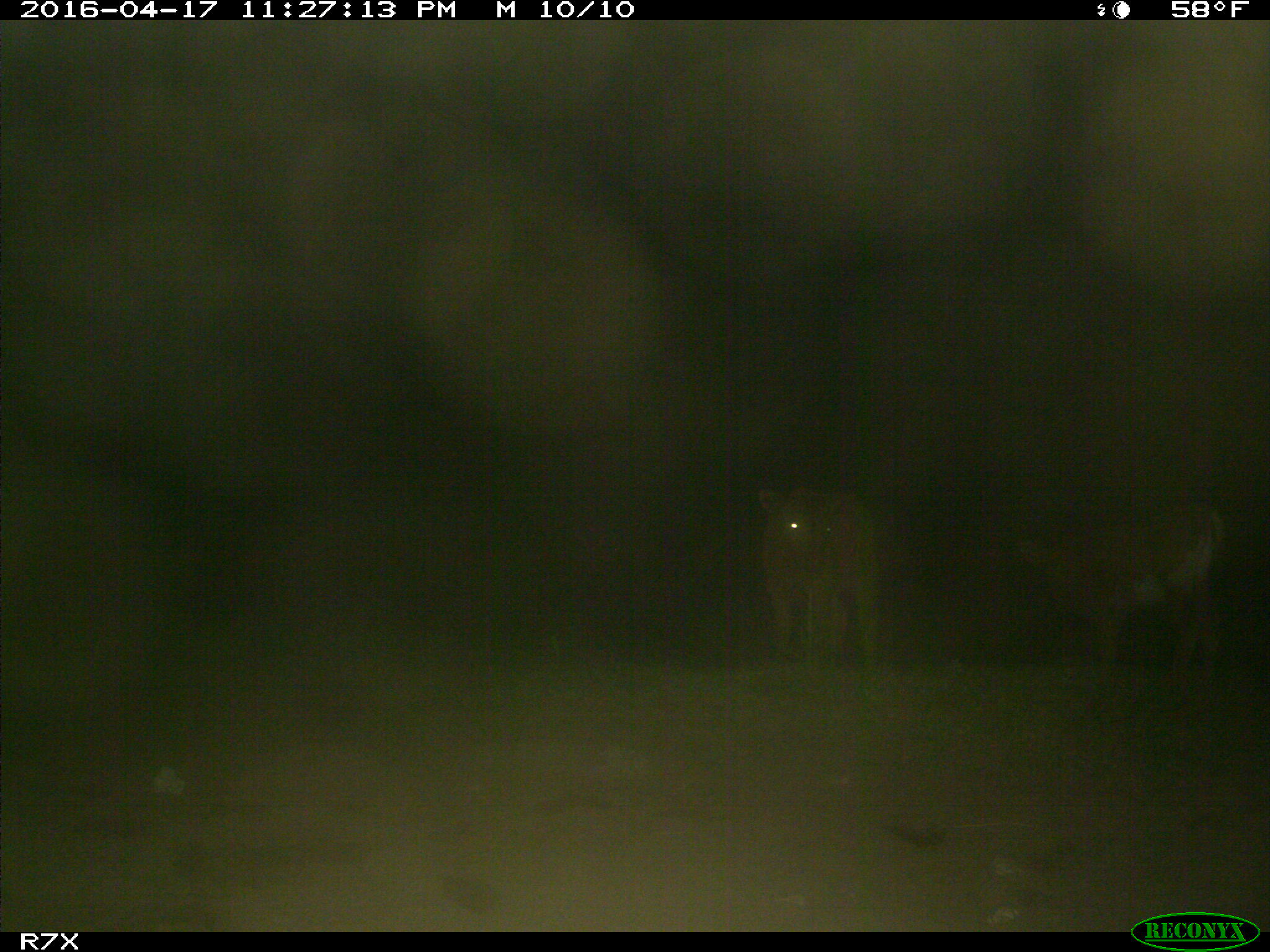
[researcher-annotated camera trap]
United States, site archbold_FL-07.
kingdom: Animalia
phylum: Chordata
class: Mammalia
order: Artiodactyla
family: Bovidae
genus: Bos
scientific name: Bos taurus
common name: domestic cow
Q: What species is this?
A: Bos taurus (domestic cow).